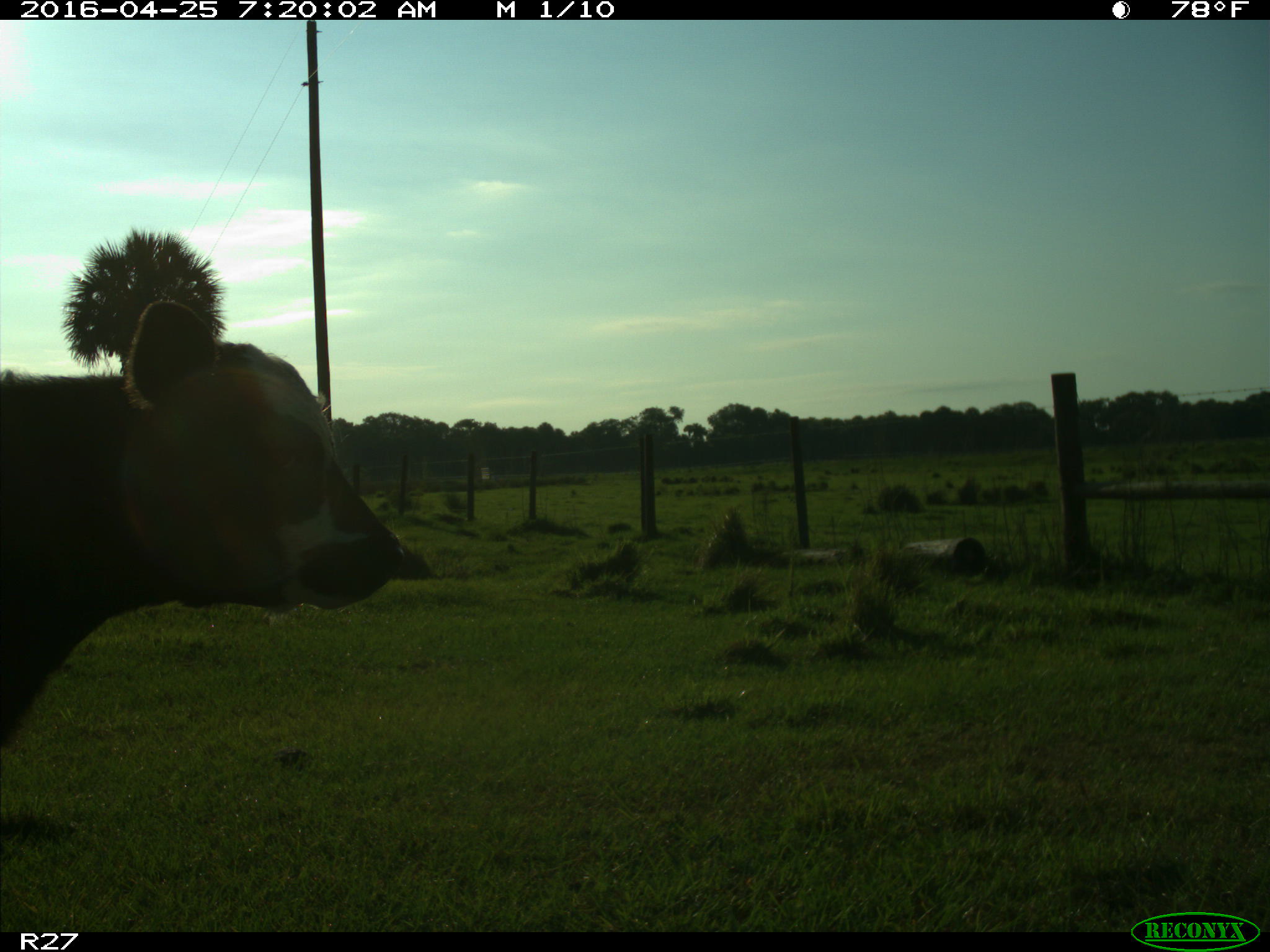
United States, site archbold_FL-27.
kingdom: Animalia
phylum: Chordata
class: Mammalia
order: Artiodactyla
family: Bovidae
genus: Bos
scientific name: Bos taurus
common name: domestic cow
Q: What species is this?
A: Bos taurus (domestic cow).